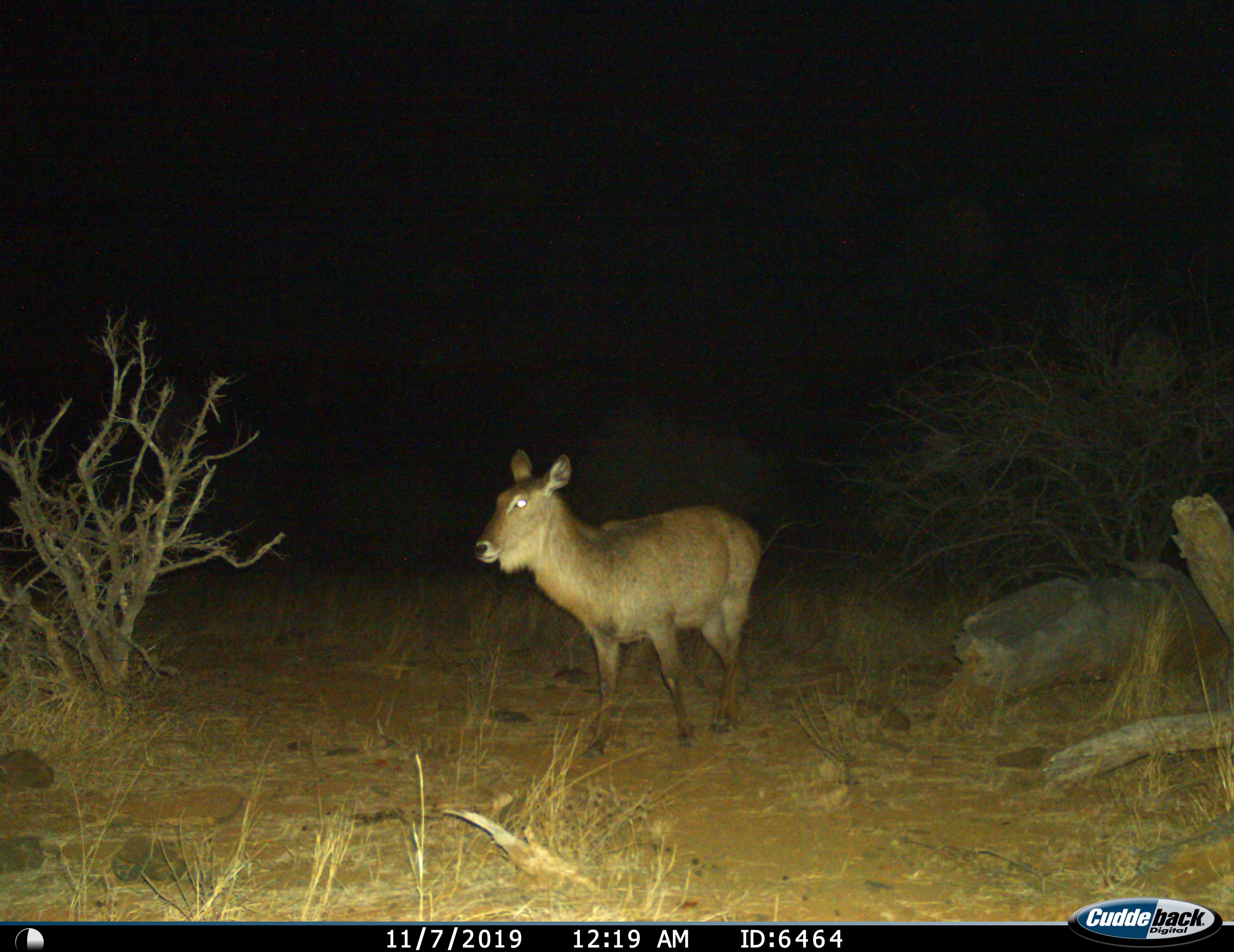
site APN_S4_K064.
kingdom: Animalia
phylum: Chordata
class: Mammalia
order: Artiodactyla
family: Bovidae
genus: Kobus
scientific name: Kobus ellipsiprymnus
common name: waterbuck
Waterbuck (Kobus ellipsiprymnus), count 1. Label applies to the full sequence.